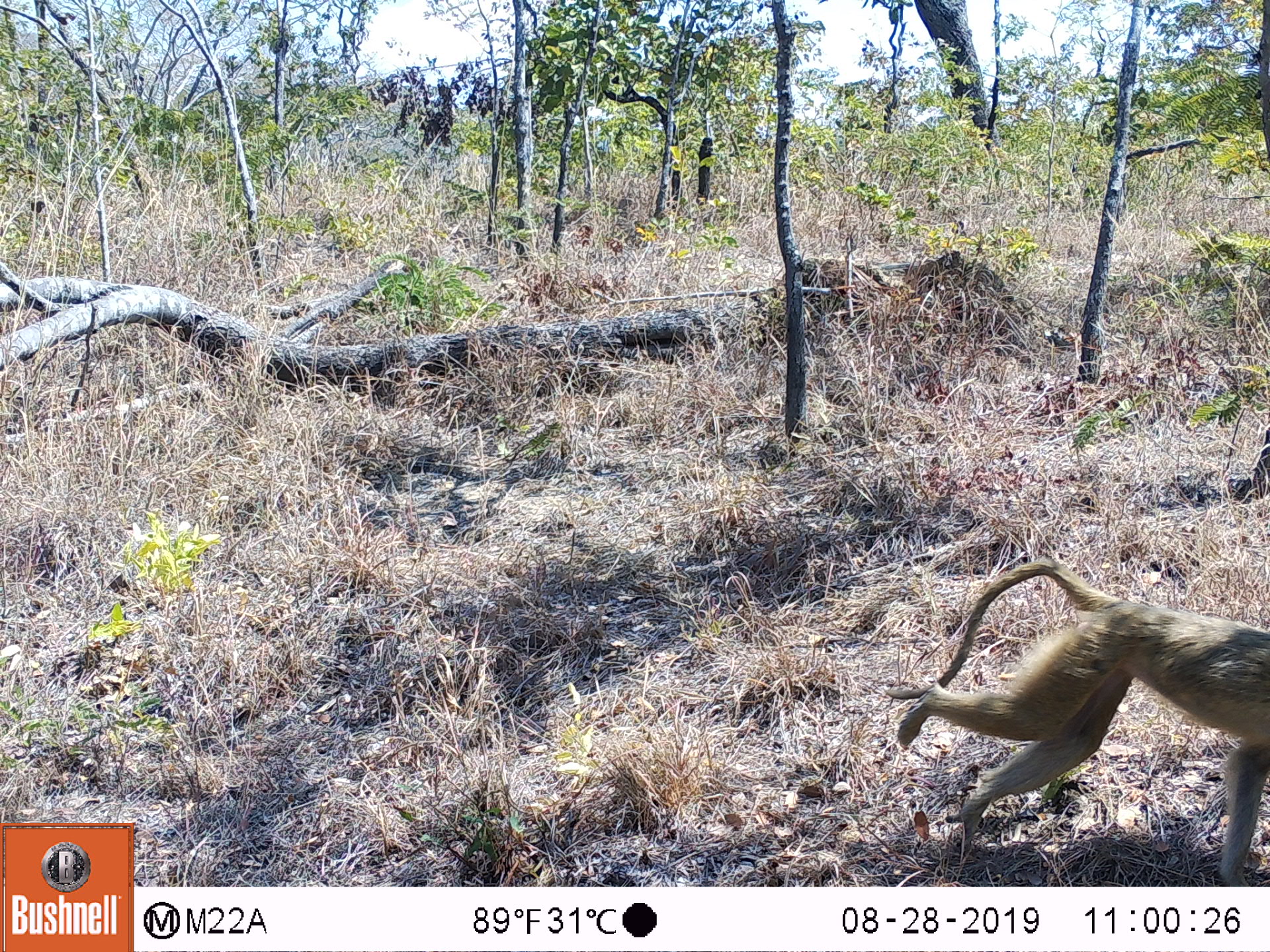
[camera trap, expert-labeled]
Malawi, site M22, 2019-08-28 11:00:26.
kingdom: Animalia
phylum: Chordata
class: Mammalia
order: Primates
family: Cercopithecidae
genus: Papio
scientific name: Papio cynocephalus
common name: yellow baboon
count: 1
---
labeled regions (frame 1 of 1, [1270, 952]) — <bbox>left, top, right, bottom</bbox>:
yellow baboon: <bbox>886, 552, 1268, 883</bbox>